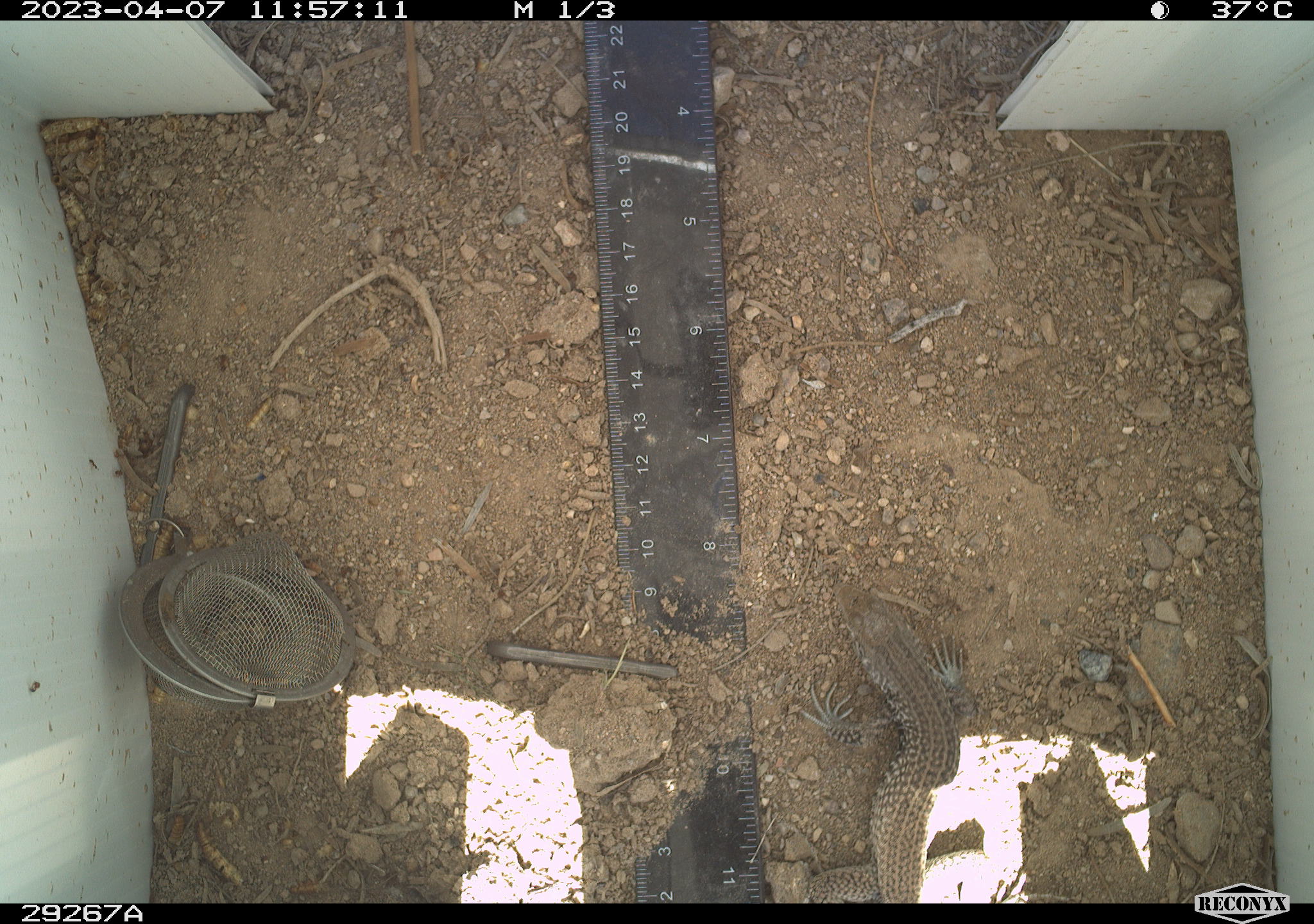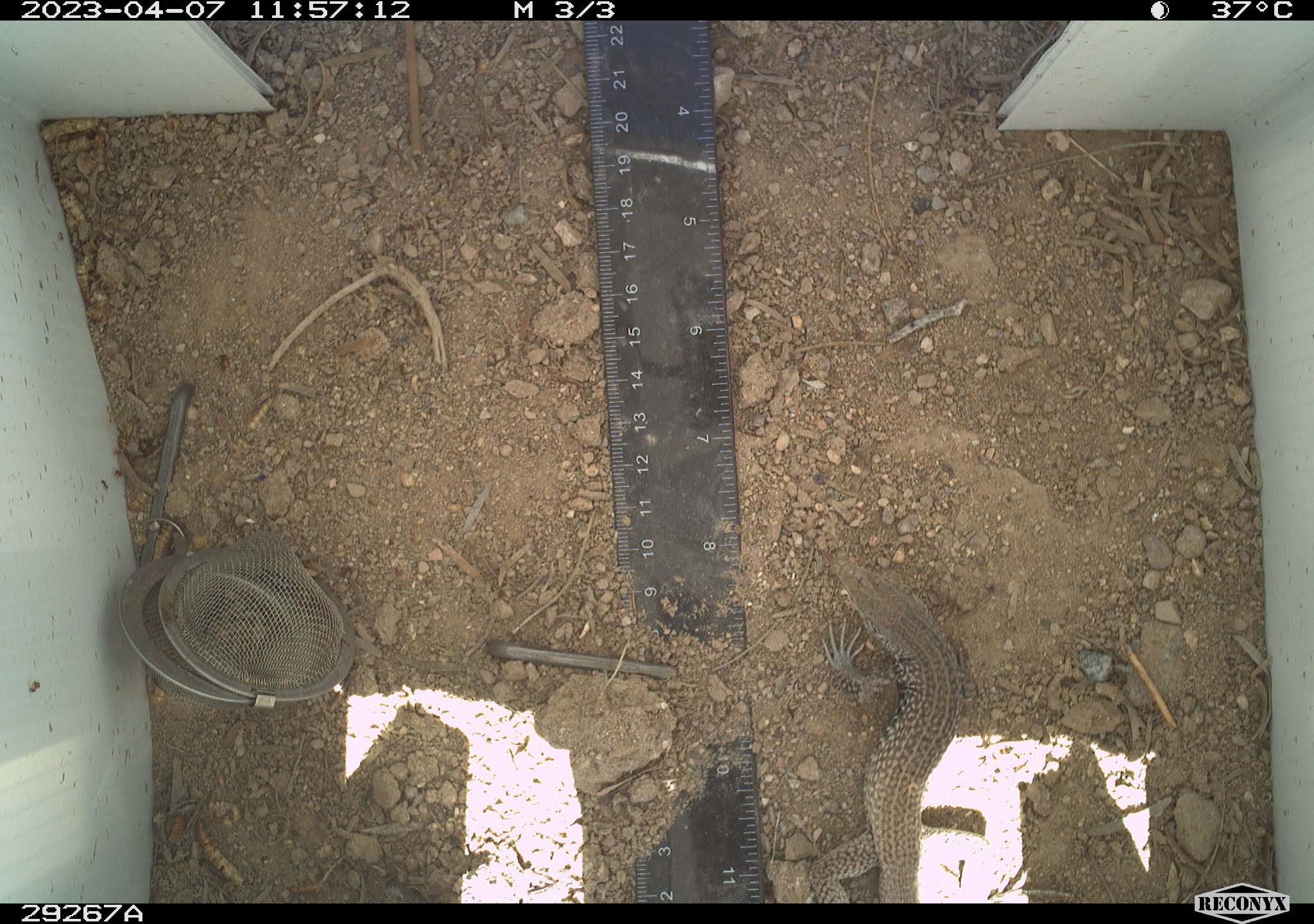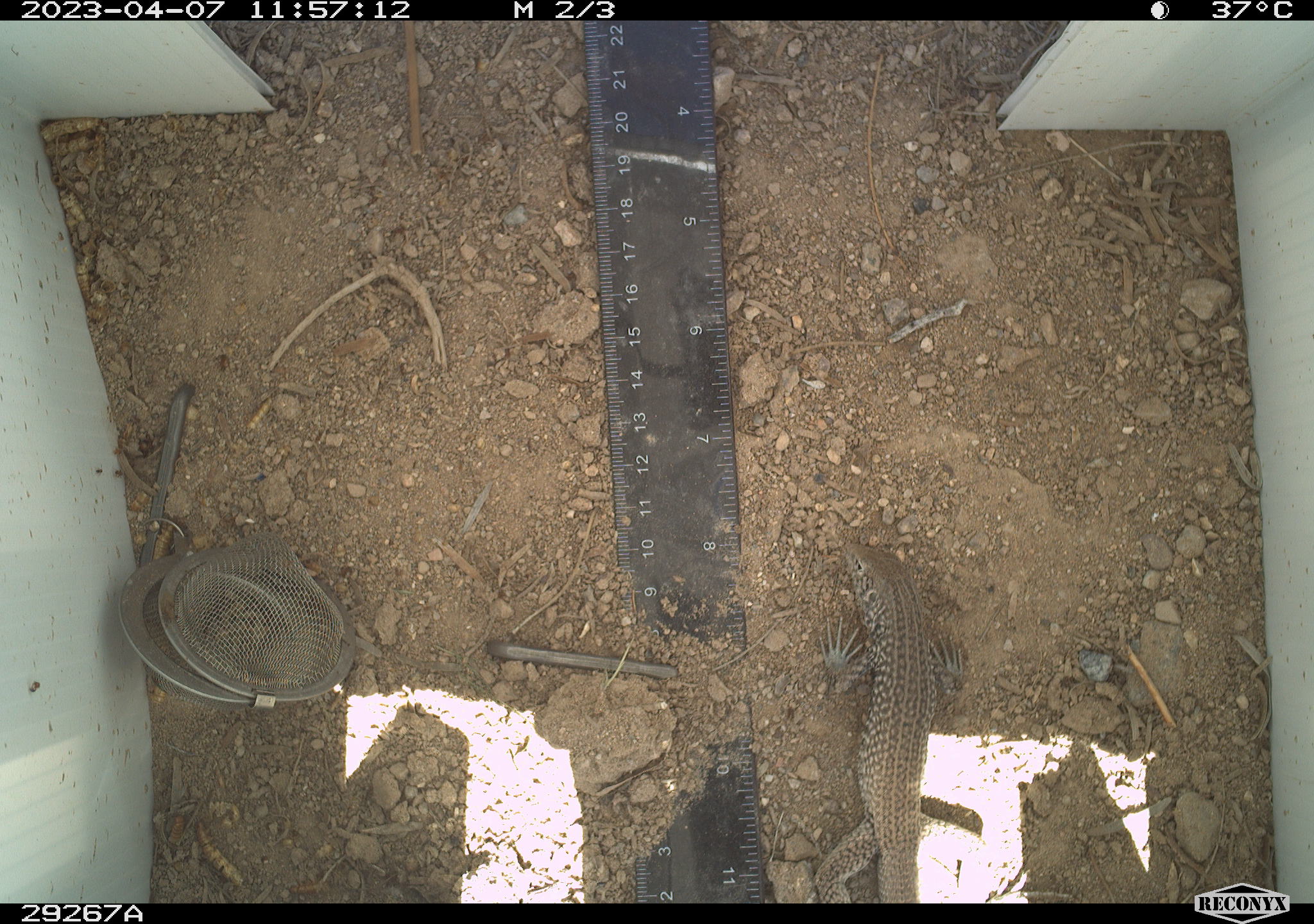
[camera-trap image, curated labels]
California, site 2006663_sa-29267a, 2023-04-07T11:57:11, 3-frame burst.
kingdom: Animalia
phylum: Chordata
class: Reptilia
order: Squamata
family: Teiidae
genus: Aspidoscelis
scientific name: Aspidoscelis tigris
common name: western whiptail